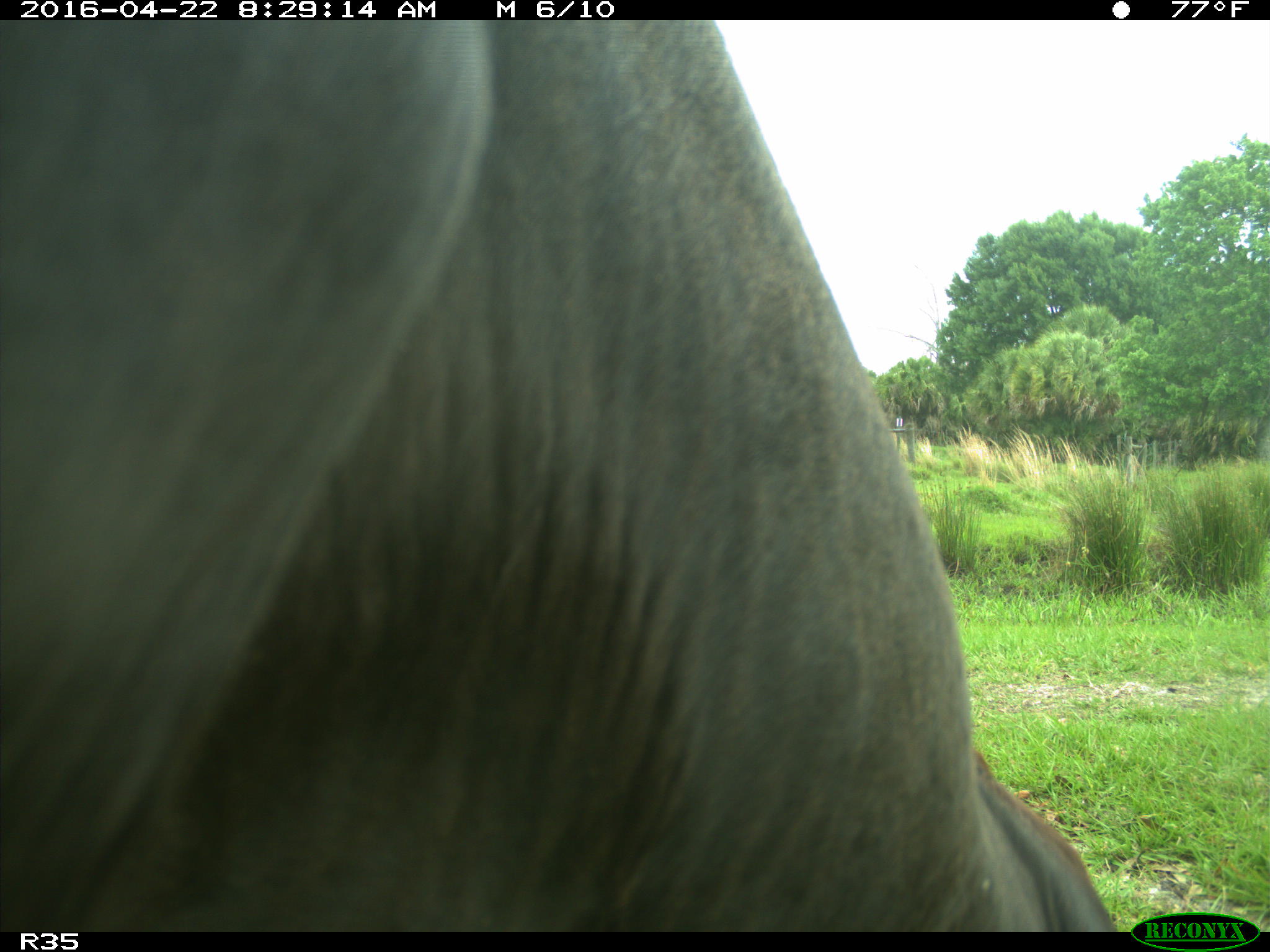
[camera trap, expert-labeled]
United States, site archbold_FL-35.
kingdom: Animalia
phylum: Chordata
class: Mammalia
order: Artiodactyla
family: Bovidae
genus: Bos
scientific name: Bos taurus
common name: domestic cow